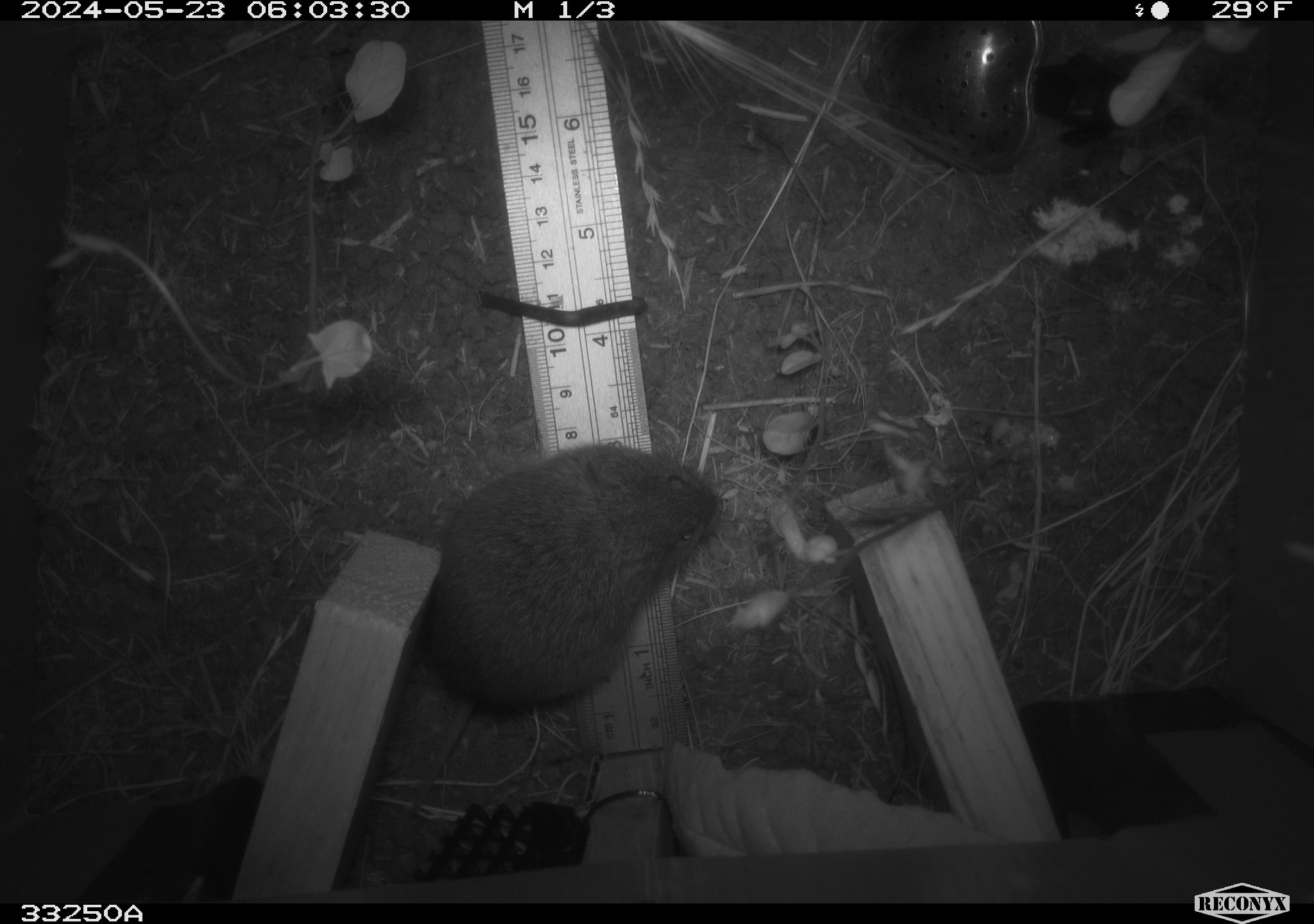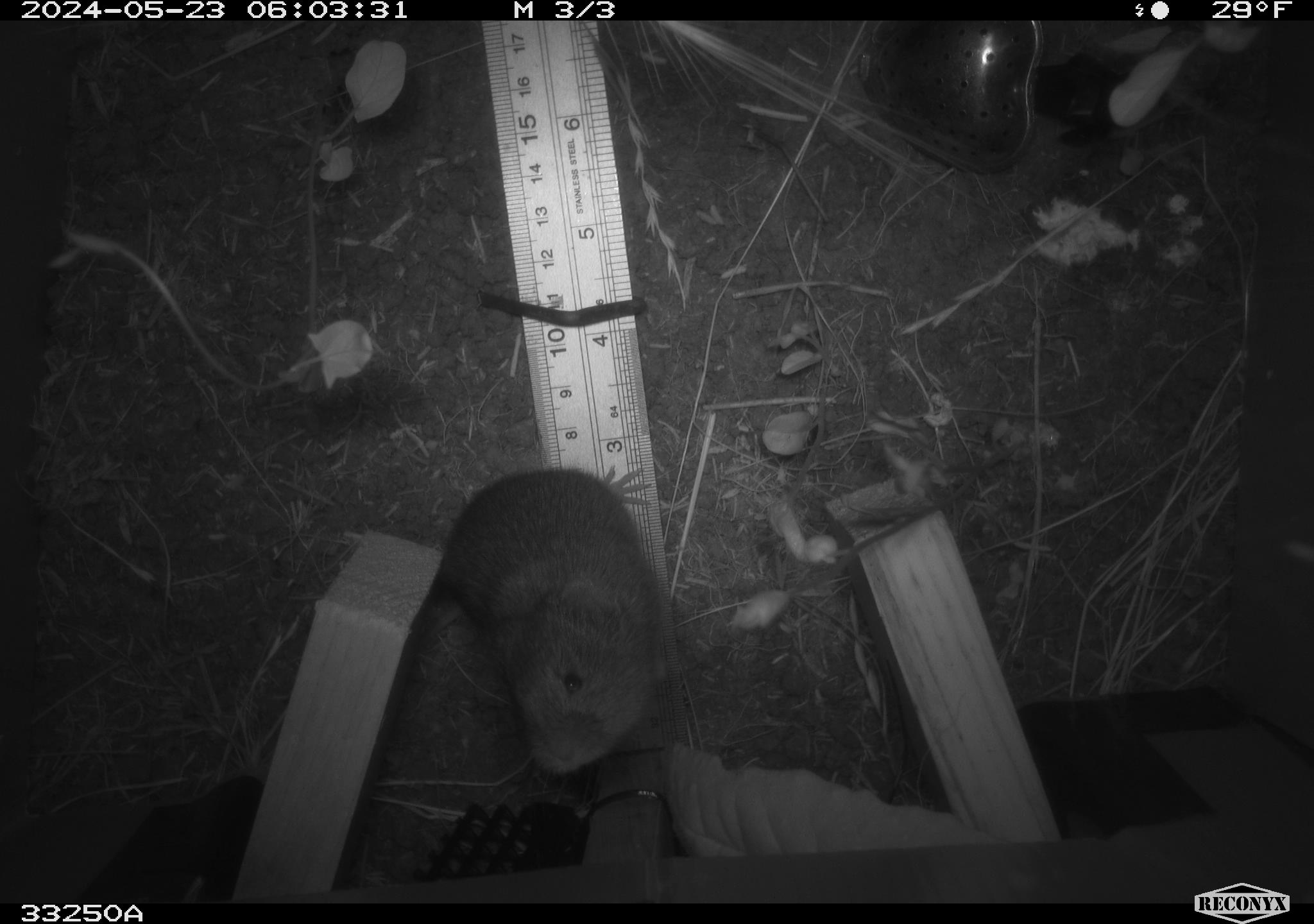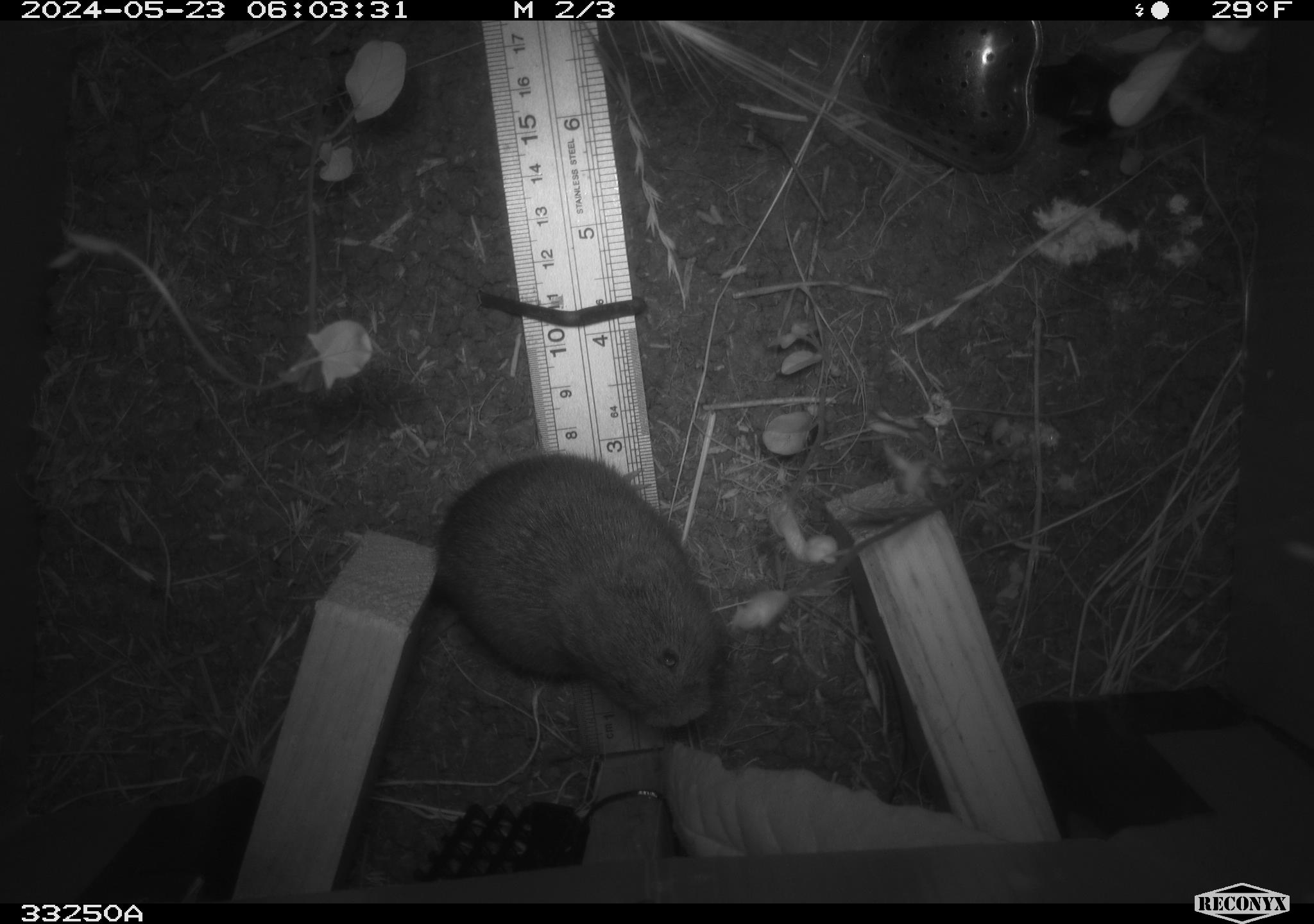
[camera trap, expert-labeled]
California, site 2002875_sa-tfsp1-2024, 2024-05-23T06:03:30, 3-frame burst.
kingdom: Animalia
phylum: Chordata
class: Mammalia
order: Rodentia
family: Cricetidae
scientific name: Arvicolinae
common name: voles, lemmings, and muskrats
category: arvicolinae subfamily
Arvicolinae subfamily (voles, lemmings, and muskrats) (Arvicolinae).